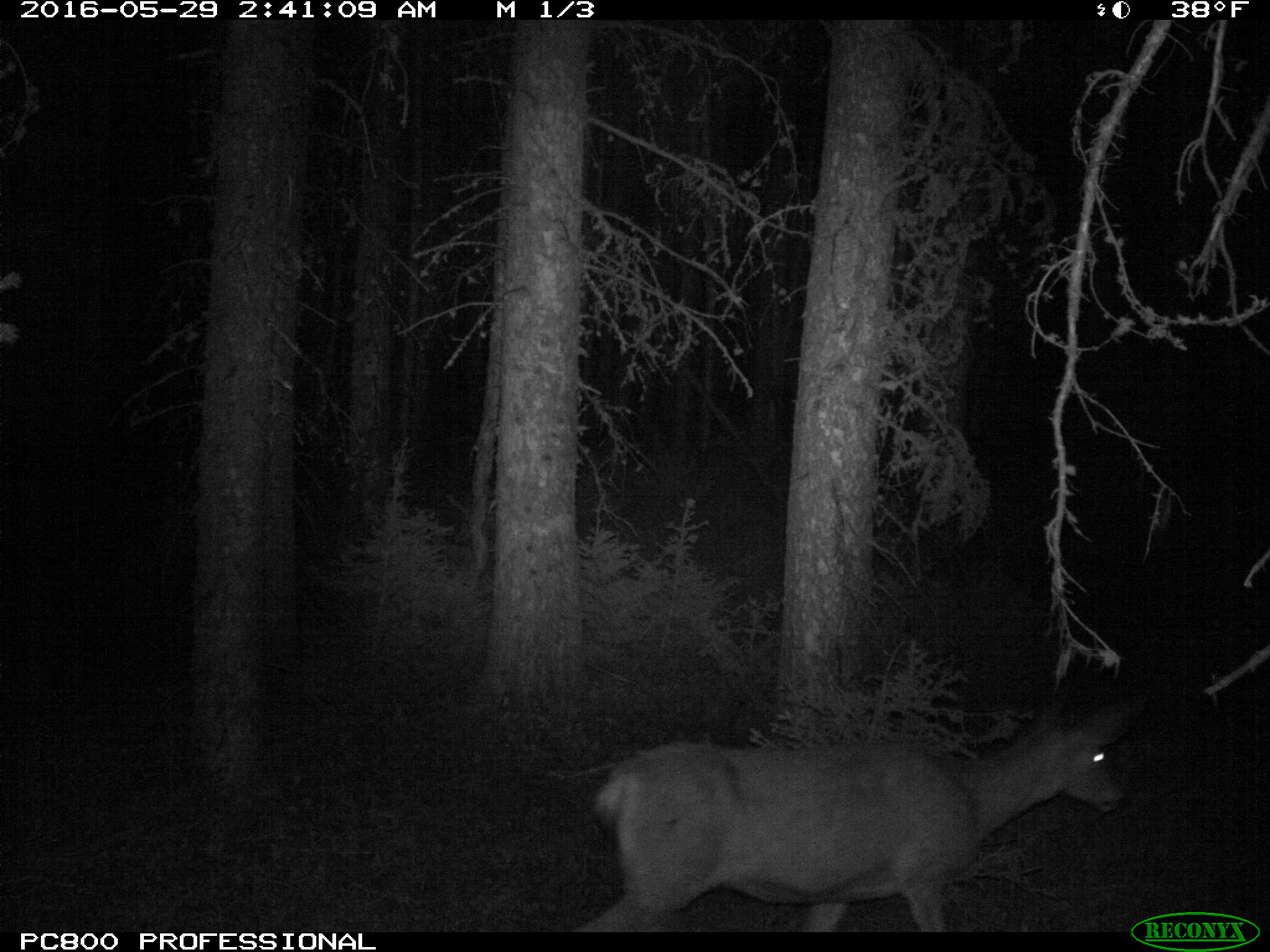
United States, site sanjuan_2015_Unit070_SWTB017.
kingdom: Animalia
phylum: Chordata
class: Mammalia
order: Artiodactyla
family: Cervidae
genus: Odocoileus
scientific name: Odocoileus hemionus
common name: mule deer